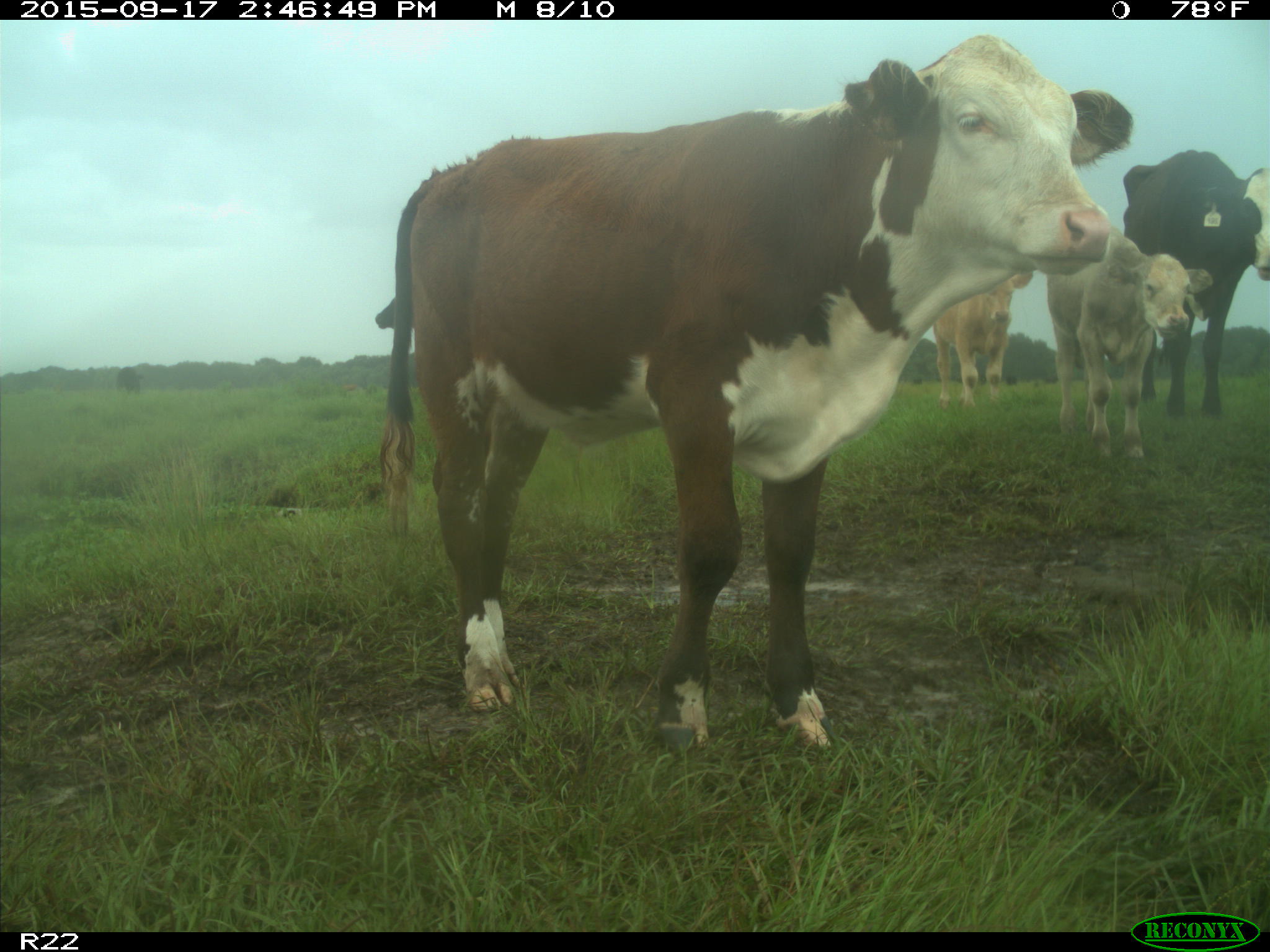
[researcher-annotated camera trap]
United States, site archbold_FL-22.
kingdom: Animalia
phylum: Chordata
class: Mammalia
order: Artiodactyla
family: Bovidae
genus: Bos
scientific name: Bos taurus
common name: domestic cow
Bos taurus (domestic cow).